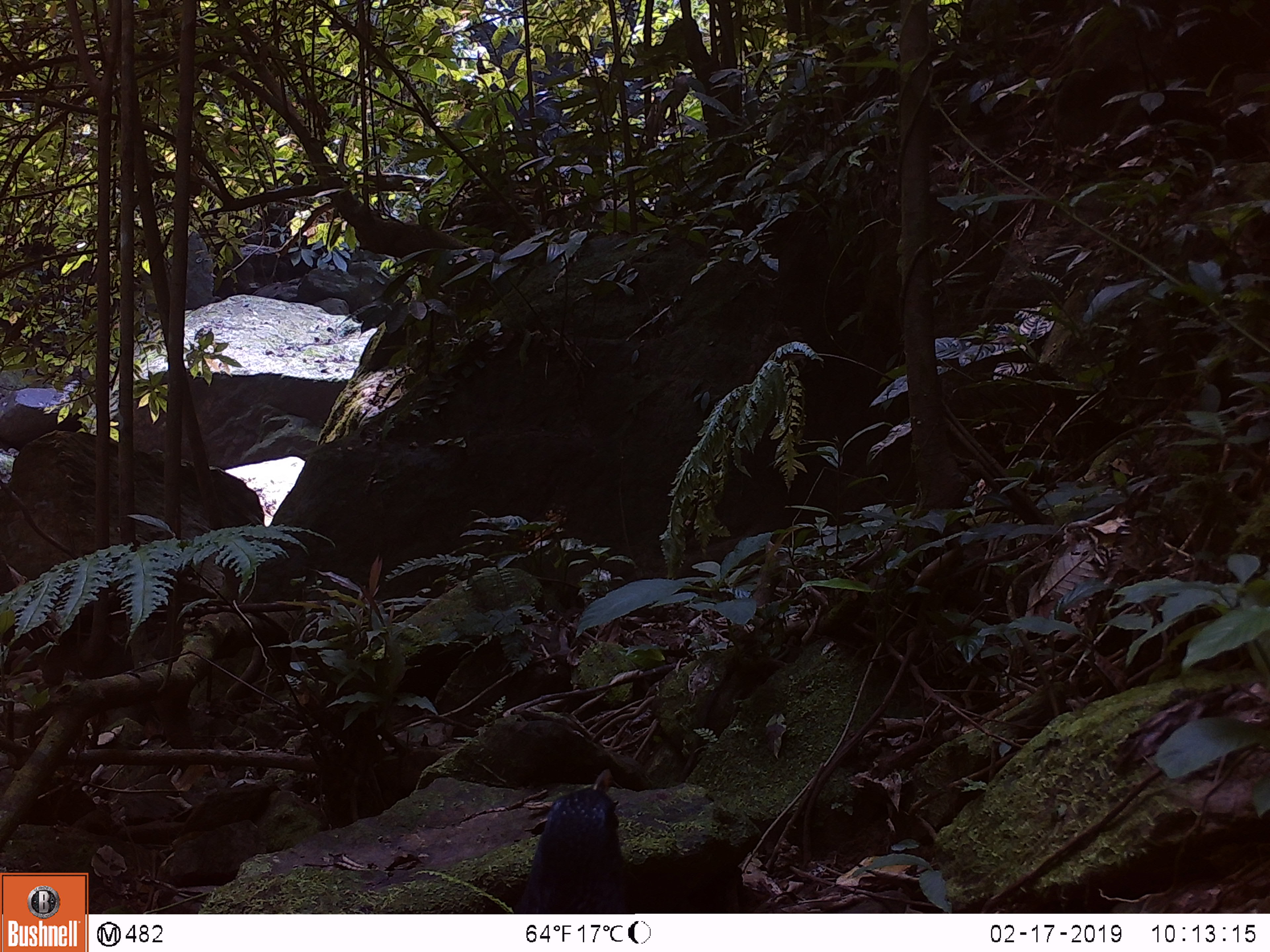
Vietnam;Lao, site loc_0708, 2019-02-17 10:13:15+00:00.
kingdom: Animalia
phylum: Chordata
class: Aves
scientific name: Aves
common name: bird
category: unidentified bird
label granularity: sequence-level